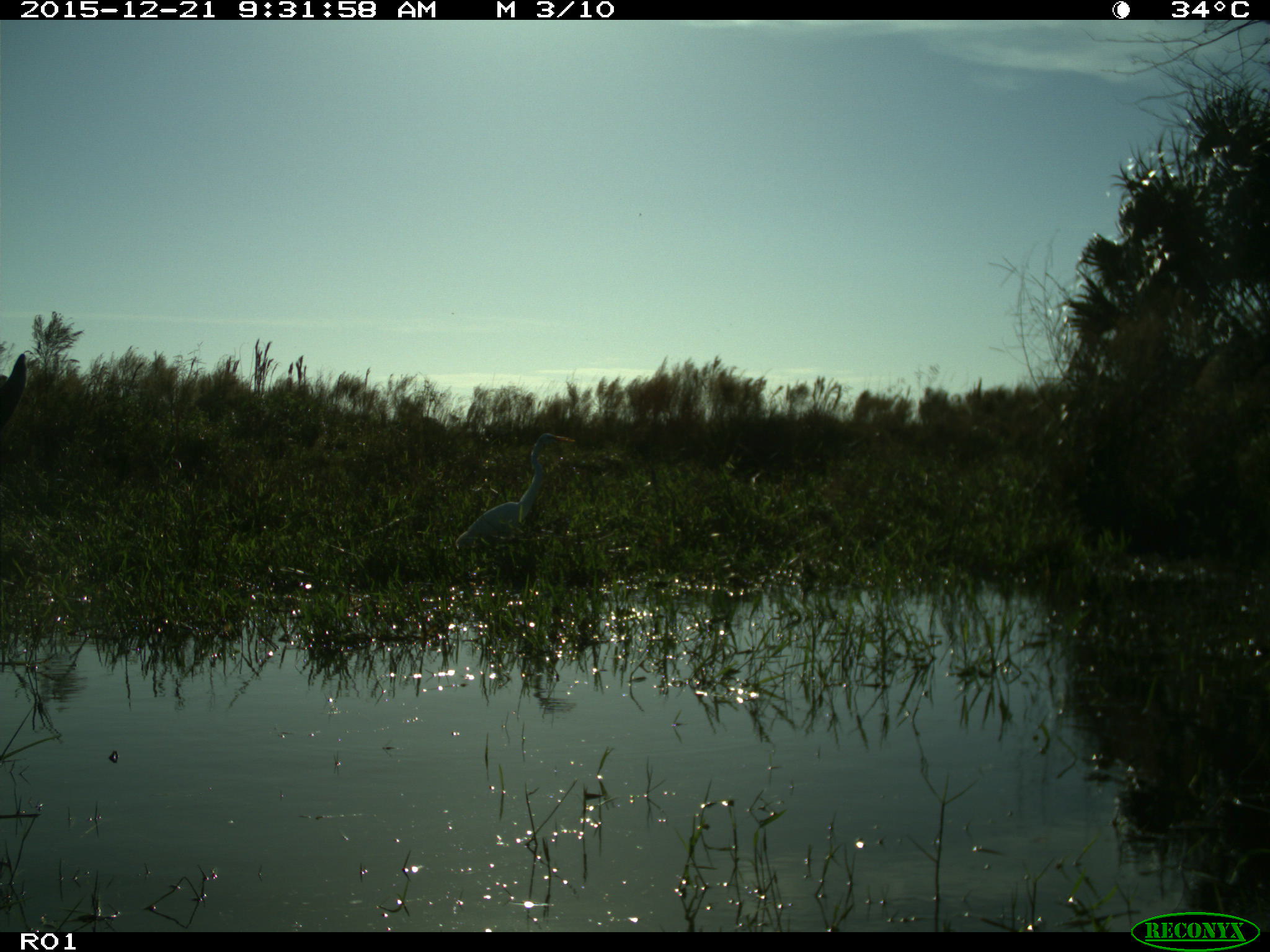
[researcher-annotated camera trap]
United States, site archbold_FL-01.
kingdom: Animalia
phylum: Chordata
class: Aves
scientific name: Aves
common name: birds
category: unidentified bird